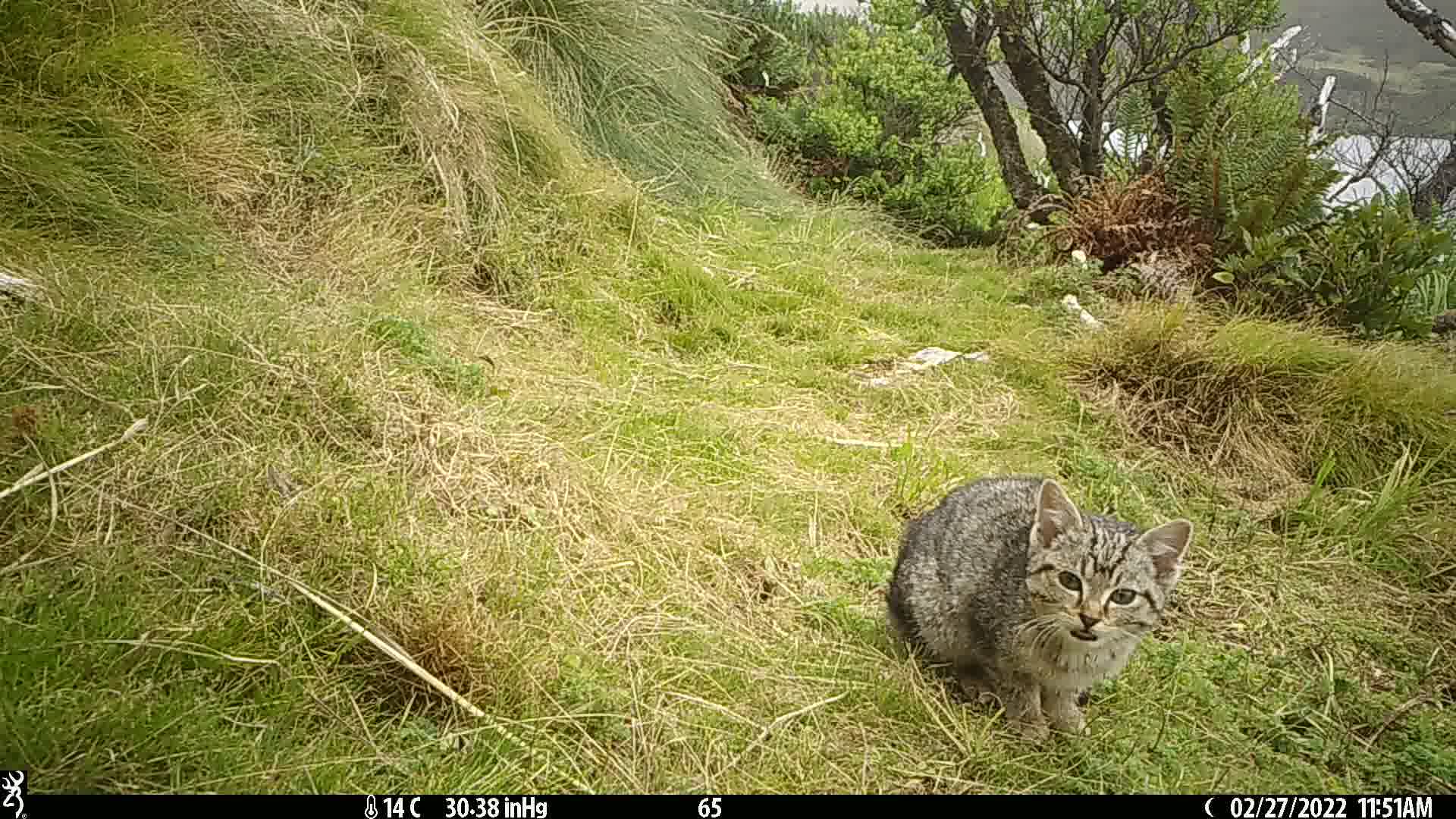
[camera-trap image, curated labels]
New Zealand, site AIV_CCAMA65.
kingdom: Animalia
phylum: Chordata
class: Mammalia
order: Carnivora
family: Felidae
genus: Felis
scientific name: Felis catus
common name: domestic cat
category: cat